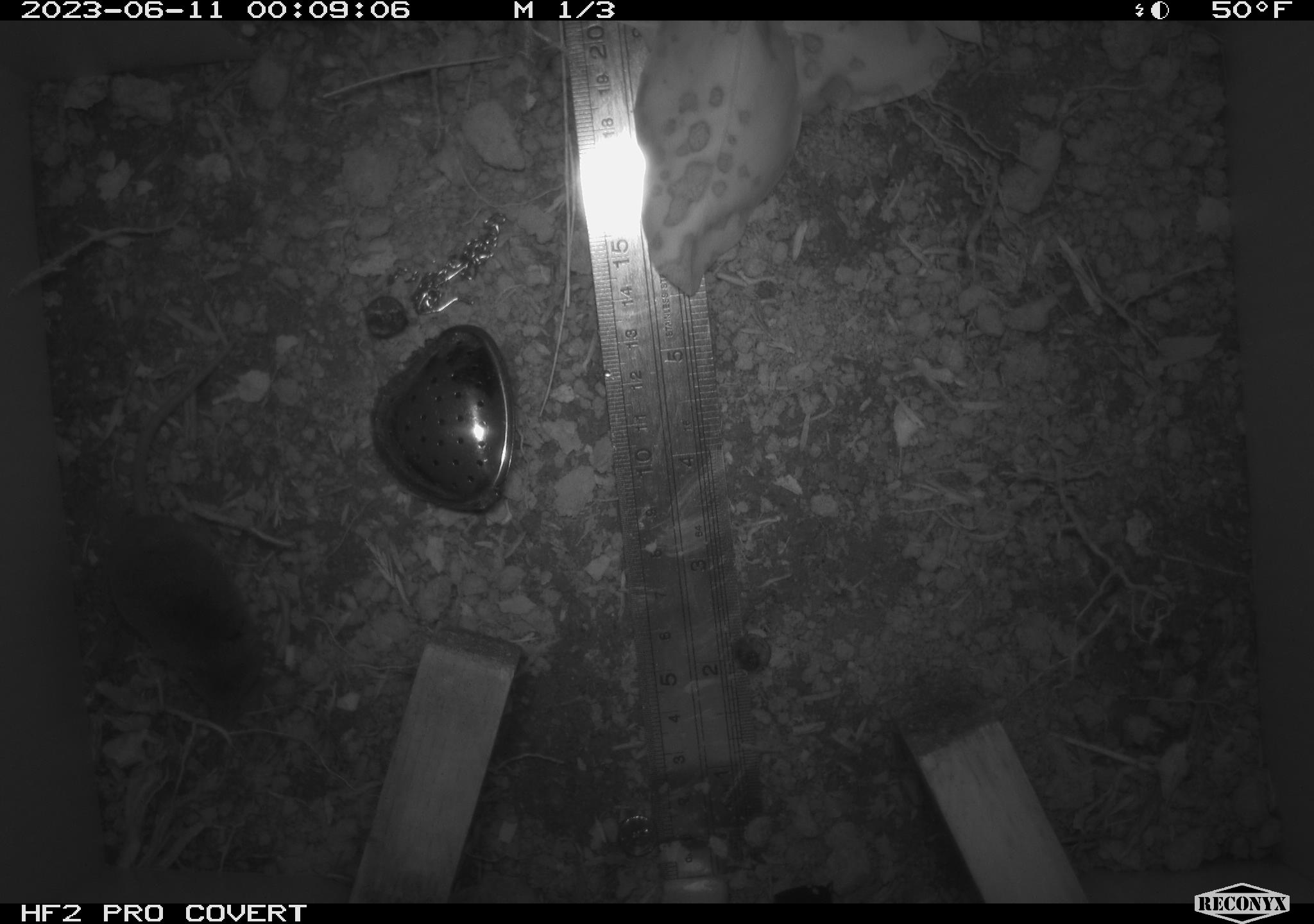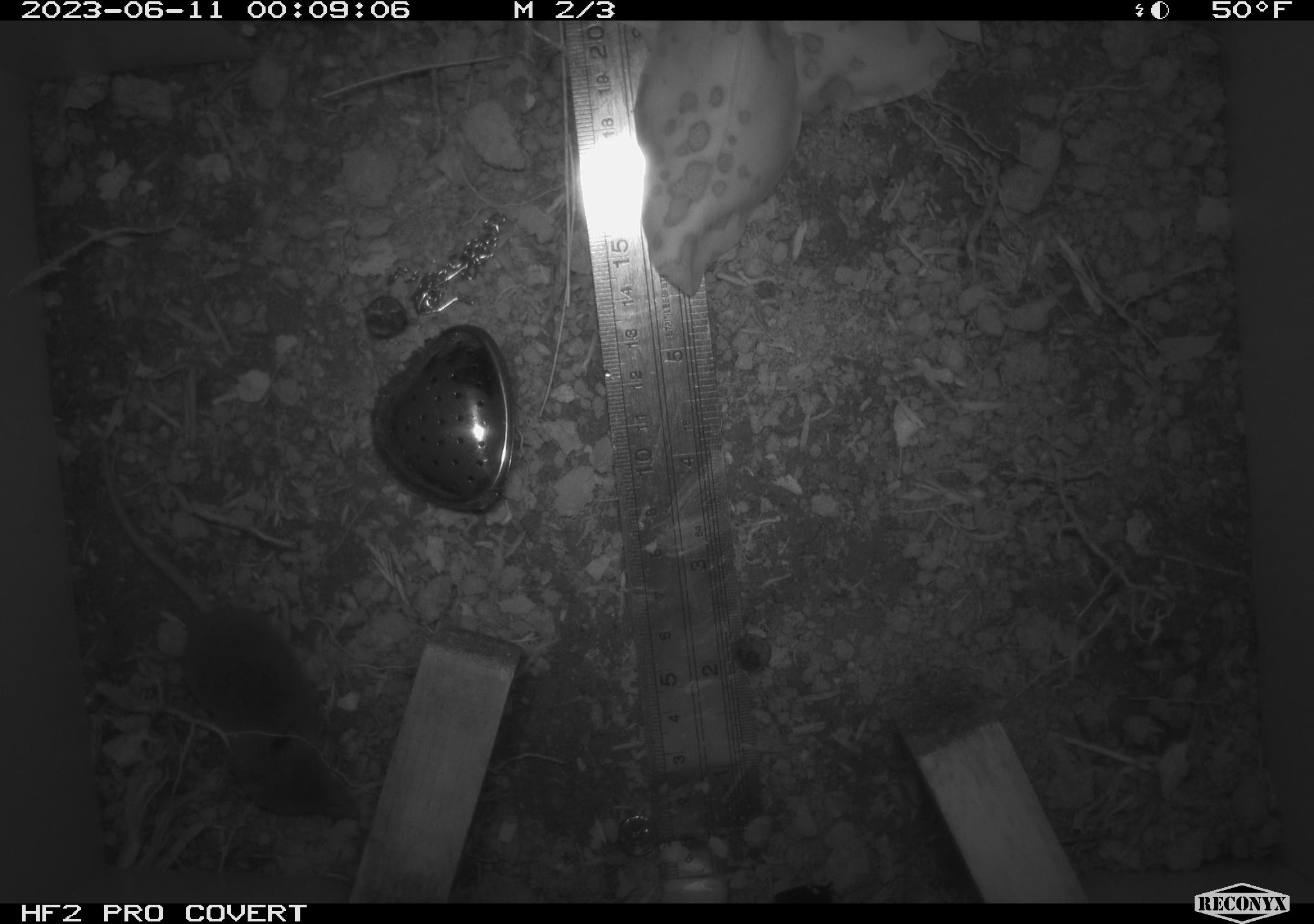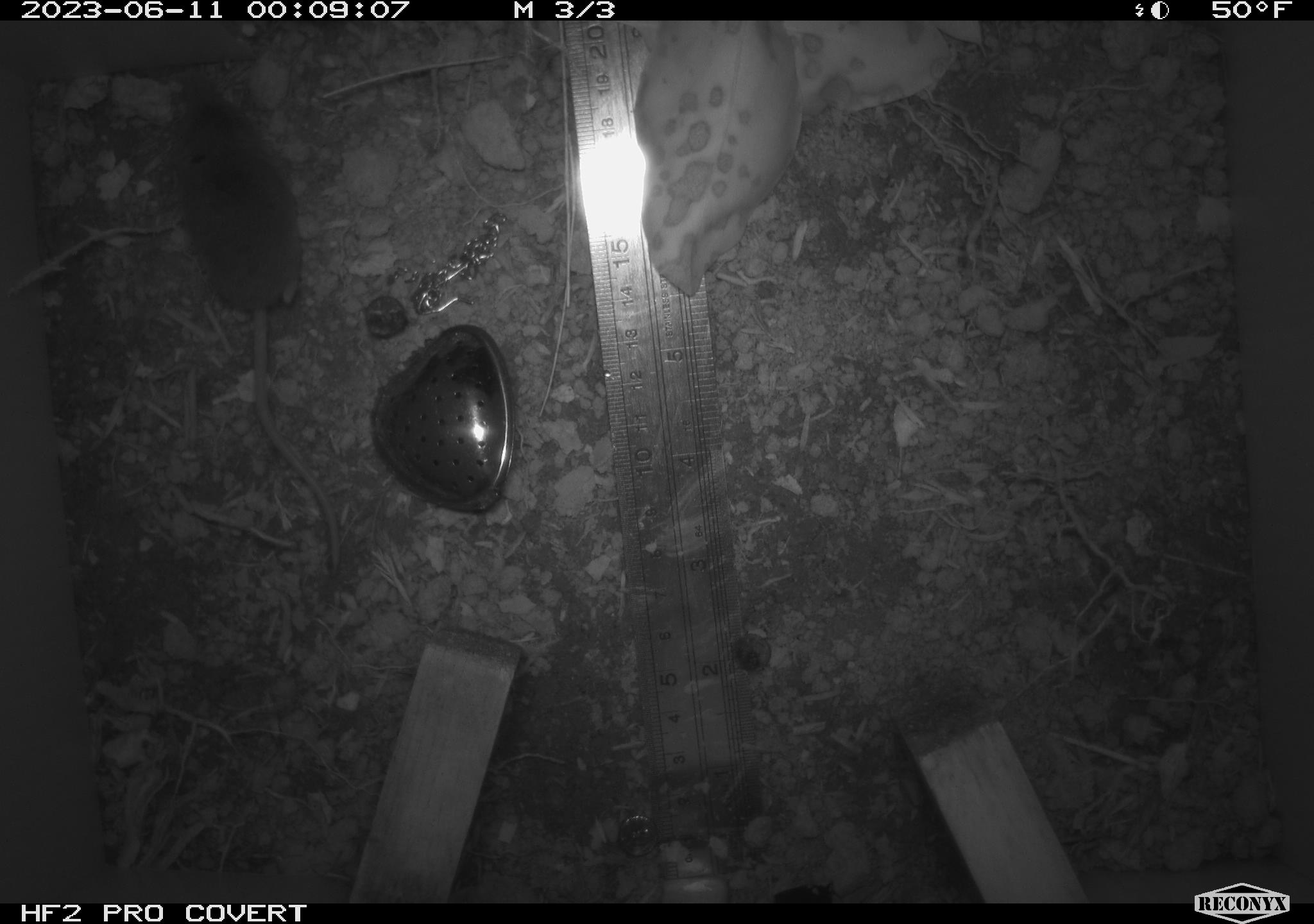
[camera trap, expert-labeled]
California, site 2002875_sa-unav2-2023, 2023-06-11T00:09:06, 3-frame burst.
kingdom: Animalia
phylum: Chordata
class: Mammalia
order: Eulipotyphla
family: Soricidae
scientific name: Soricidae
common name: shrews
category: soricidae family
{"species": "soricidae family (shrews) (Soricidae)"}